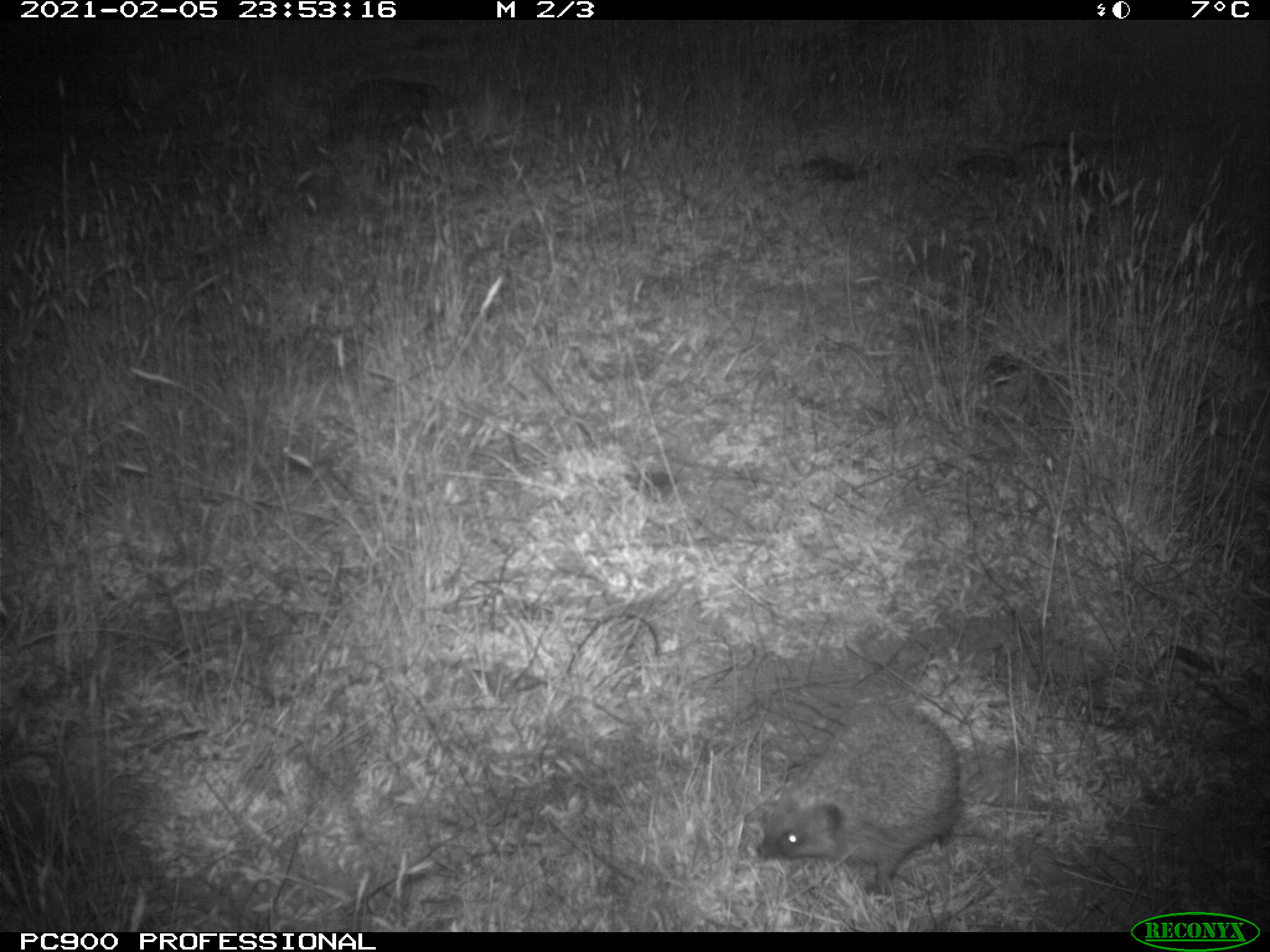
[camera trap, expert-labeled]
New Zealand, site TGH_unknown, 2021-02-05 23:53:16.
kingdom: Animalia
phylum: Chordata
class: Mammalia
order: Eulipotyphla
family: Erinaceidae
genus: Erinaceus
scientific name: Erinaceus europaeus europaeus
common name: european hedgehog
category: hedgehog